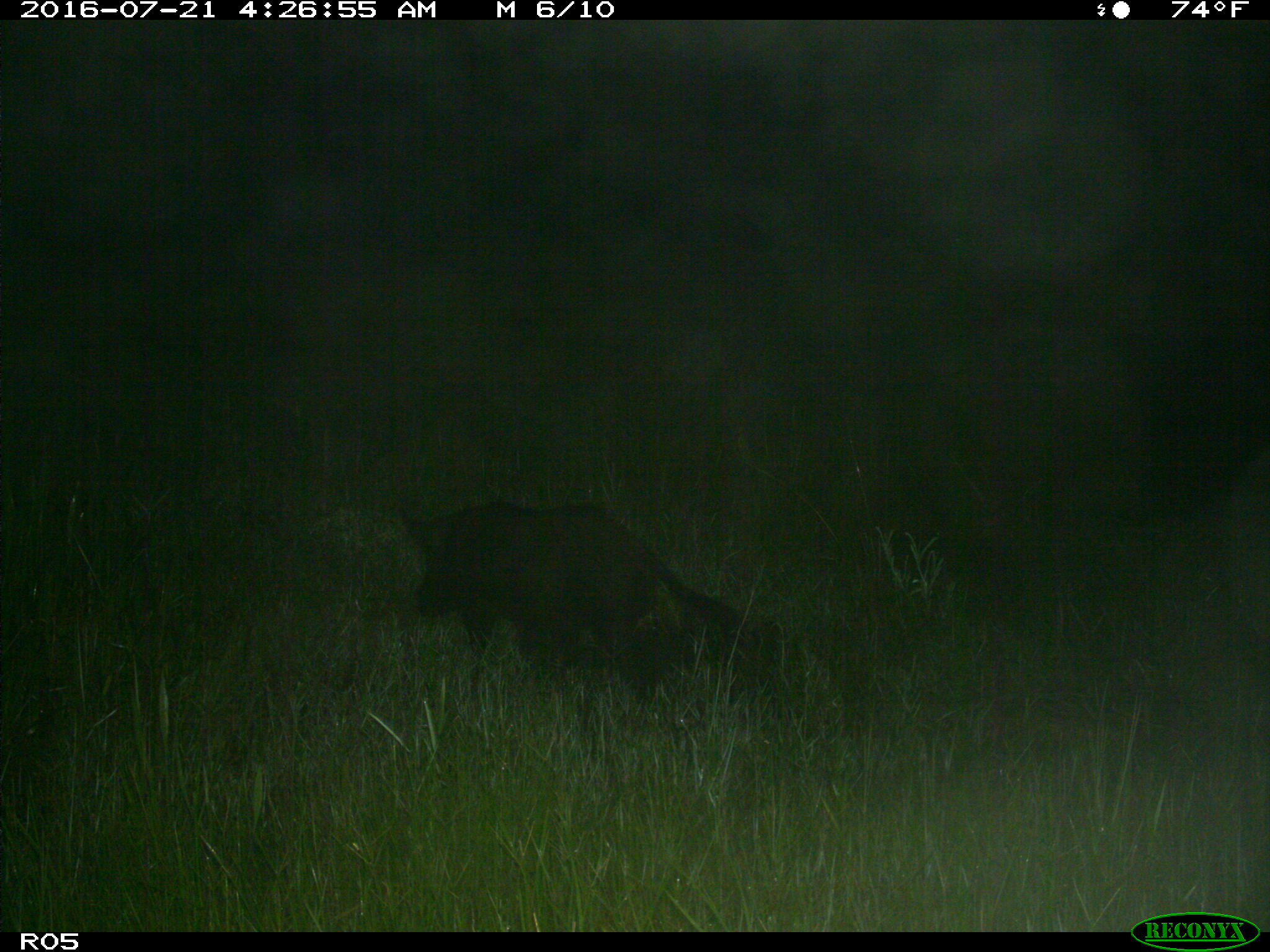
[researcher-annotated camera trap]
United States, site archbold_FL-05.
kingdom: Animalia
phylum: Chordata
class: Mammalia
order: Artiodactyla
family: Suidae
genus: Sus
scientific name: Sus scrofa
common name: wild boar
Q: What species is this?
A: Sus scrofa (wild boar).